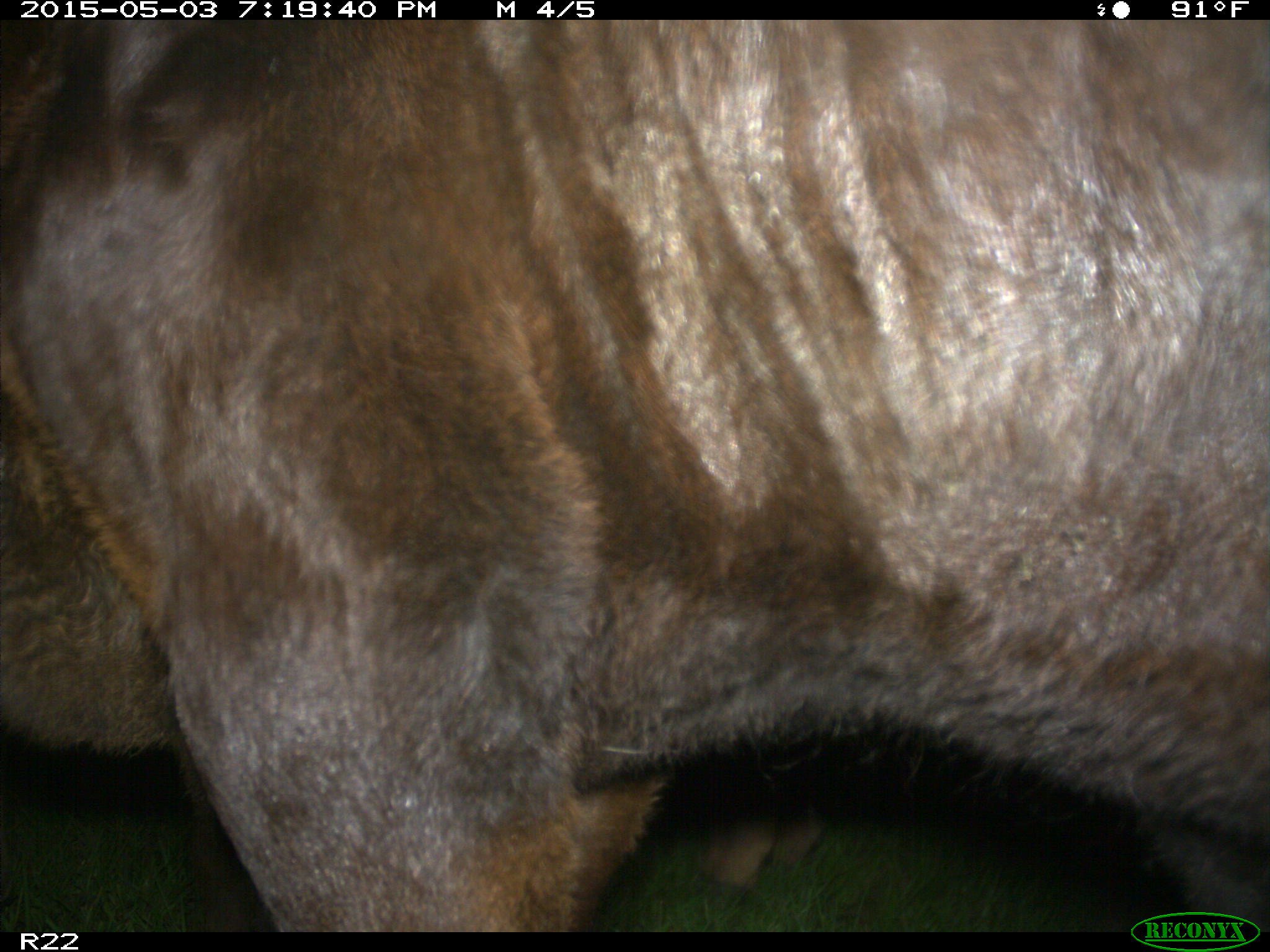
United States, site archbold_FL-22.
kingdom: Animalia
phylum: Chordata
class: Mammalia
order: Artiodactyla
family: Bovidae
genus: Bos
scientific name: Bos taurus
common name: domestic cow